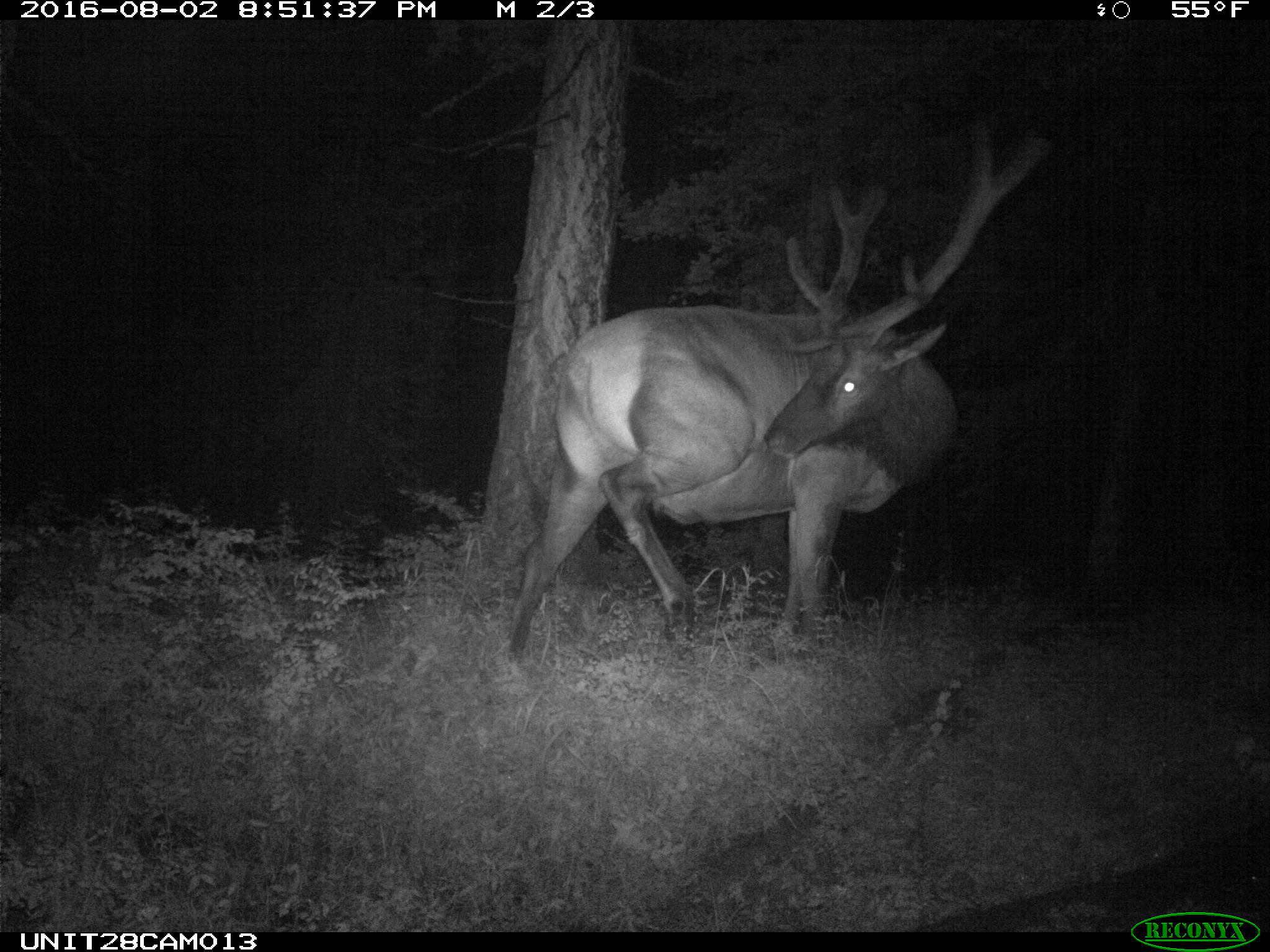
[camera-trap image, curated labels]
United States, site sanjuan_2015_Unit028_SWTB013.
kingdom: Animalia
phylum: Chordata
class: Mammalia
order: Artiodactyla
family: Cervidae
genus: Cervus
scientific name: Cervus elaphus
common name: red deer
Cervus elaphus (red deer).